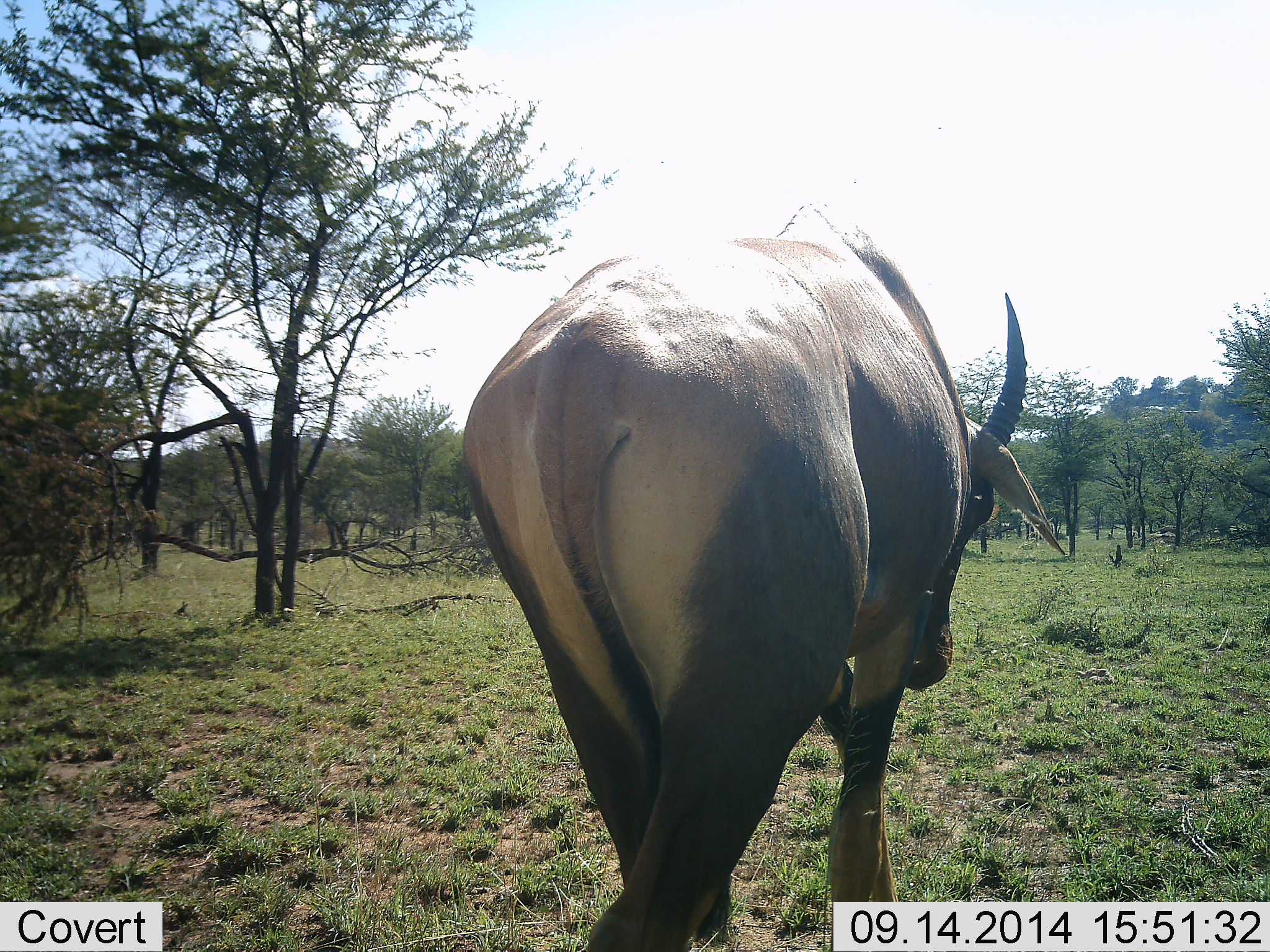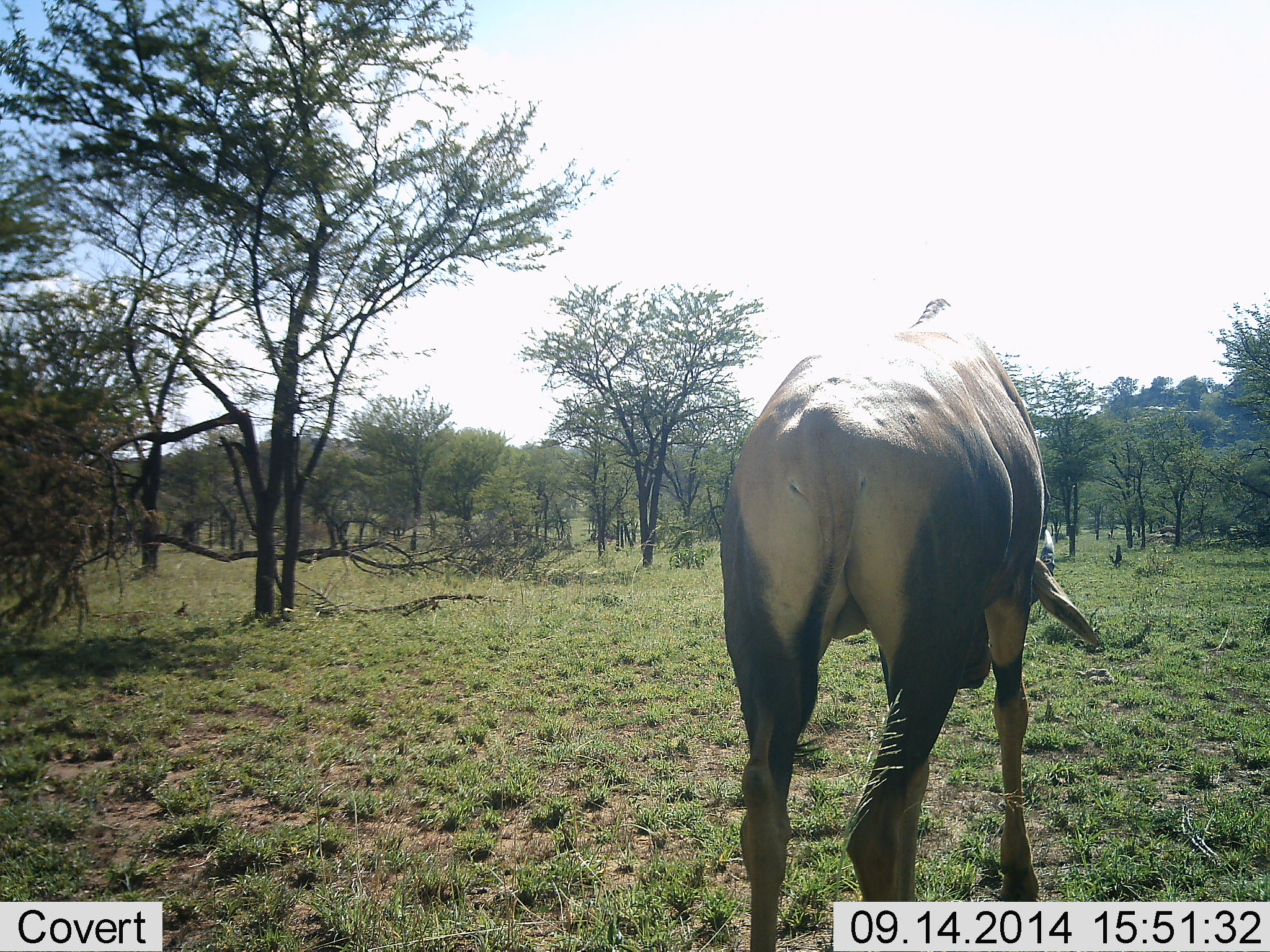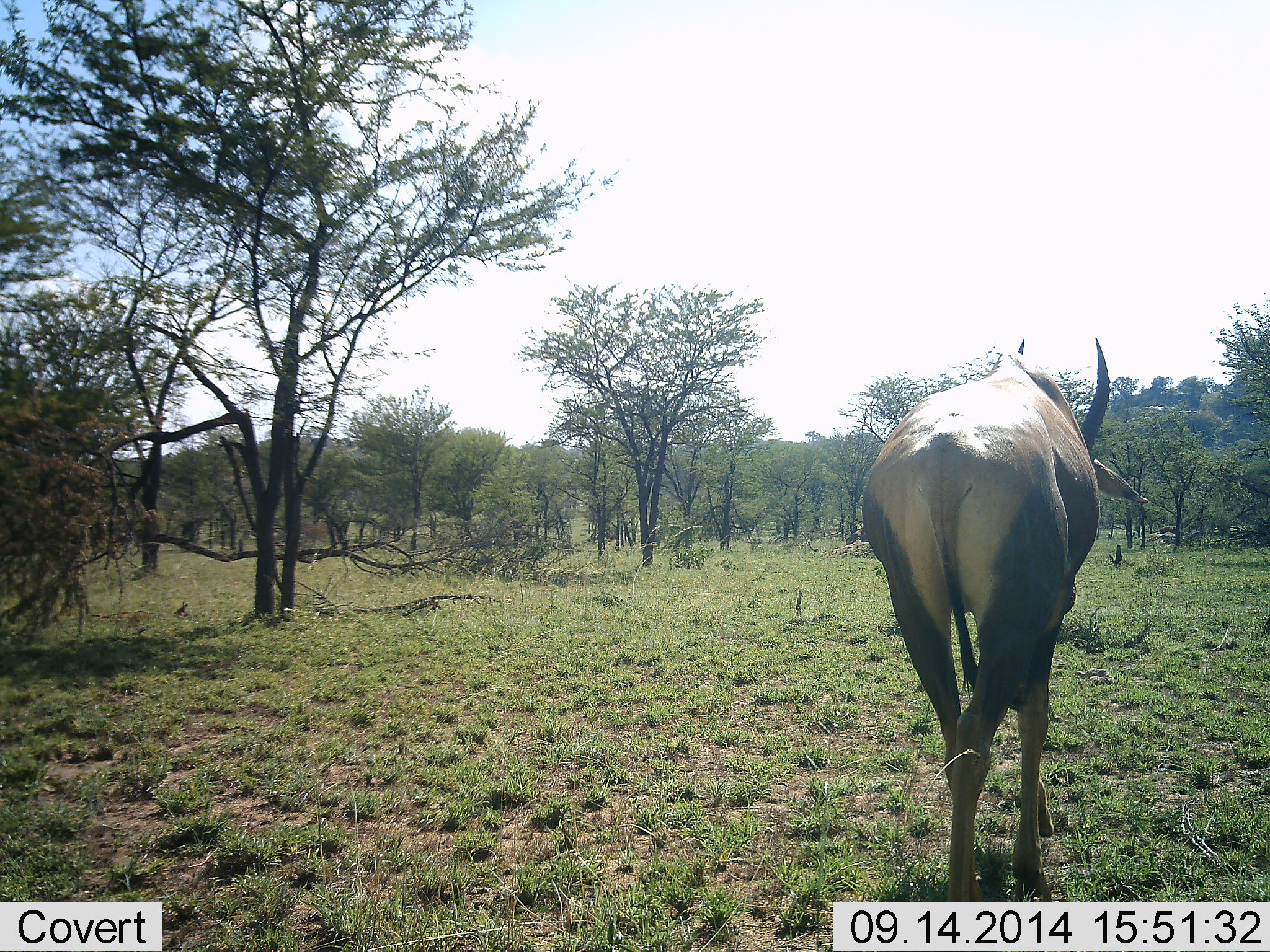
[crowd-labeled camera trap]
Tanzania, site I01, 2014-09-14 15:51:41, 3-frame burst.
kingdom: Animalia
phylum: Chordata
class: Mammalia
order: Artiodactyla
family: Bovidae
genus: Damaliscus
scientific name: Damaliscus lunatus jimela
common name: topi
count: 1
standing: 0%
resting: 0%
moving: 100%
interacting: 0%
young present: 0%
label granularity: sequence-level